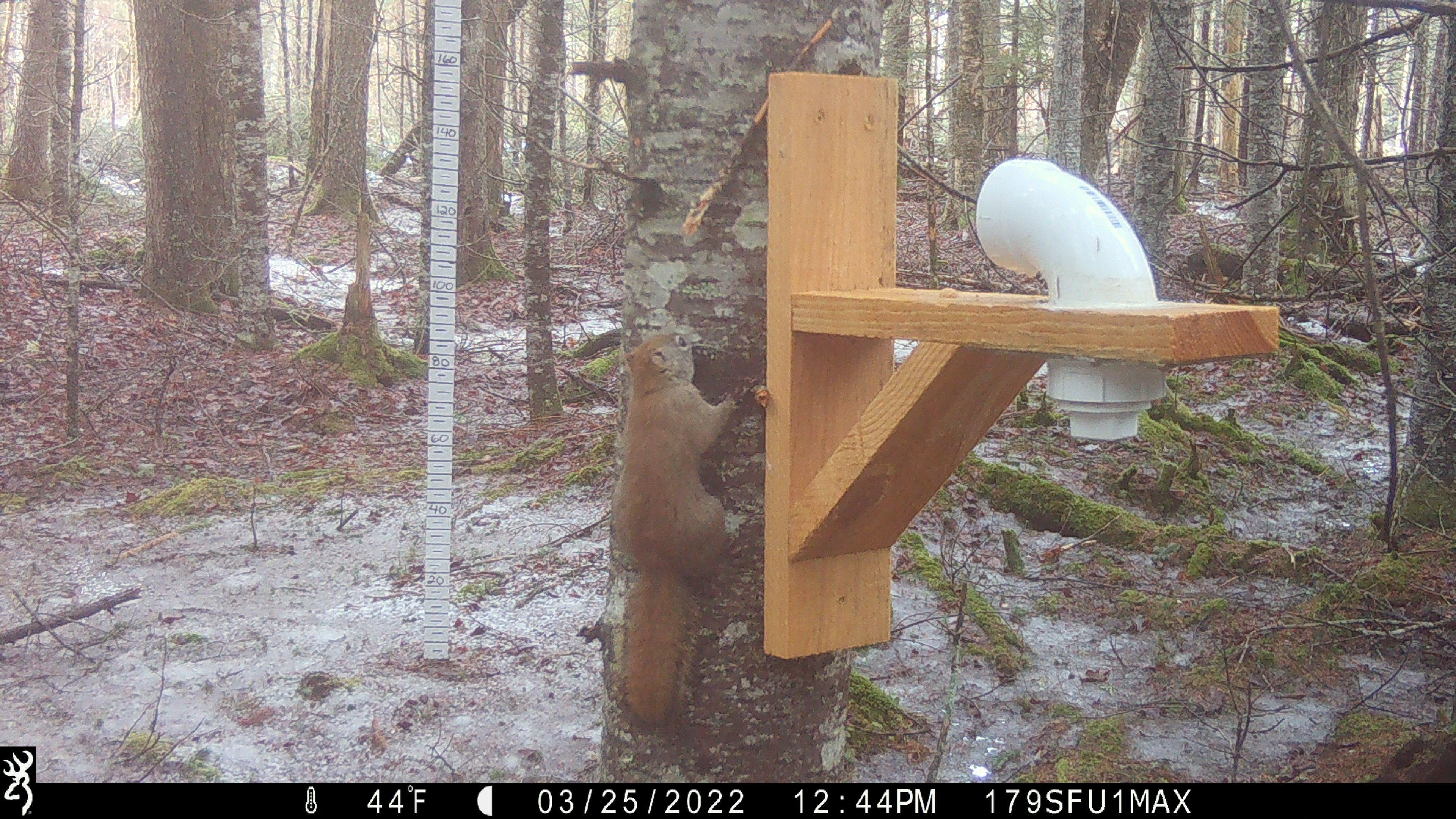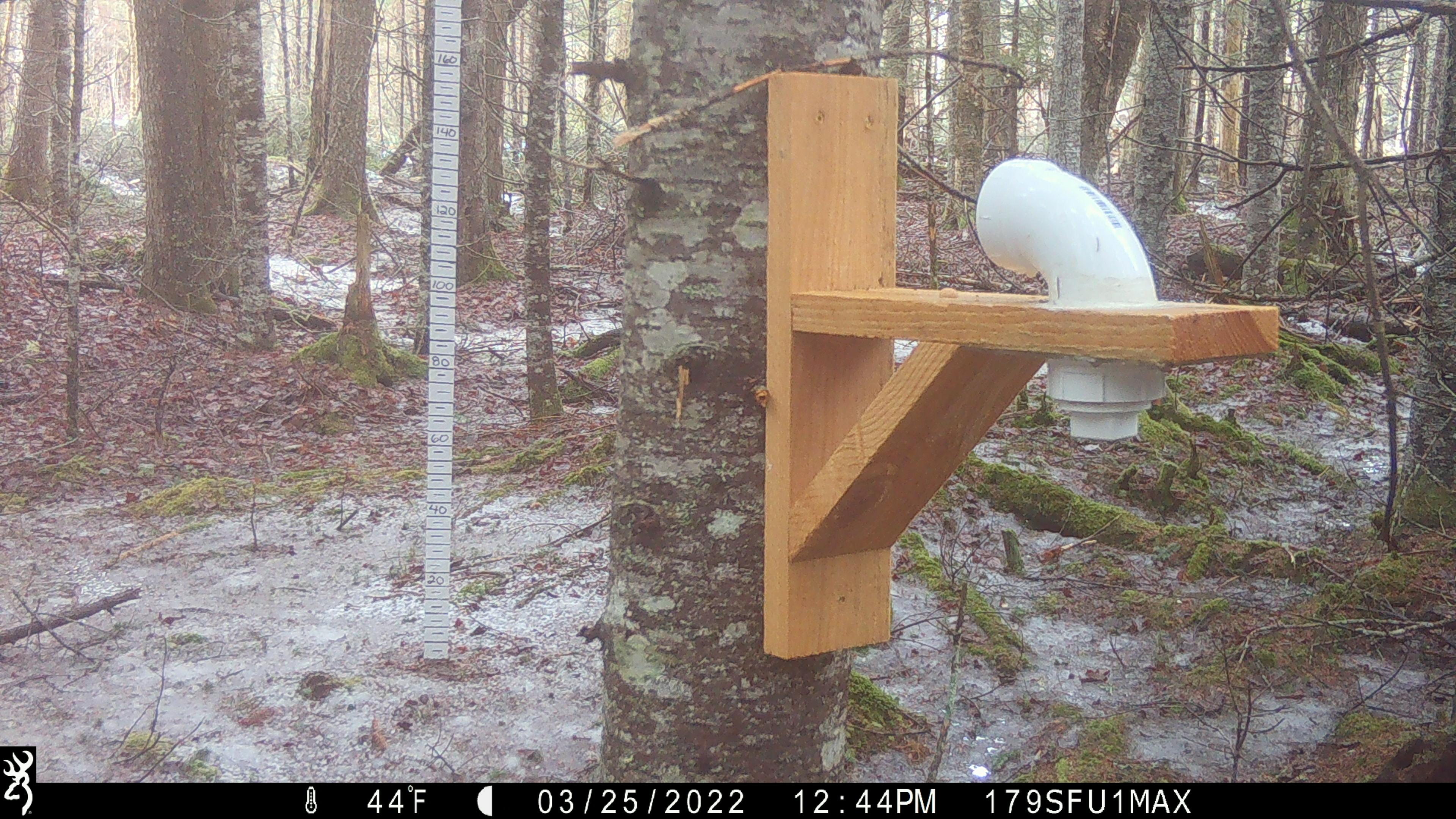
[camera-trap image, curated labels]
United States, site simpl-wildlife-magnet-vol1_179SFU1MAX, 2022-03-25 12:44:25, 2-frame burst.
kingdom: Animalia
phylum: Chordata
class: Mammalia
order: Rodentia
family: Sciuridae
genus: Tamiasciurus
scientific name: Tamiasciurus hudsonicus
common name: red squirrel